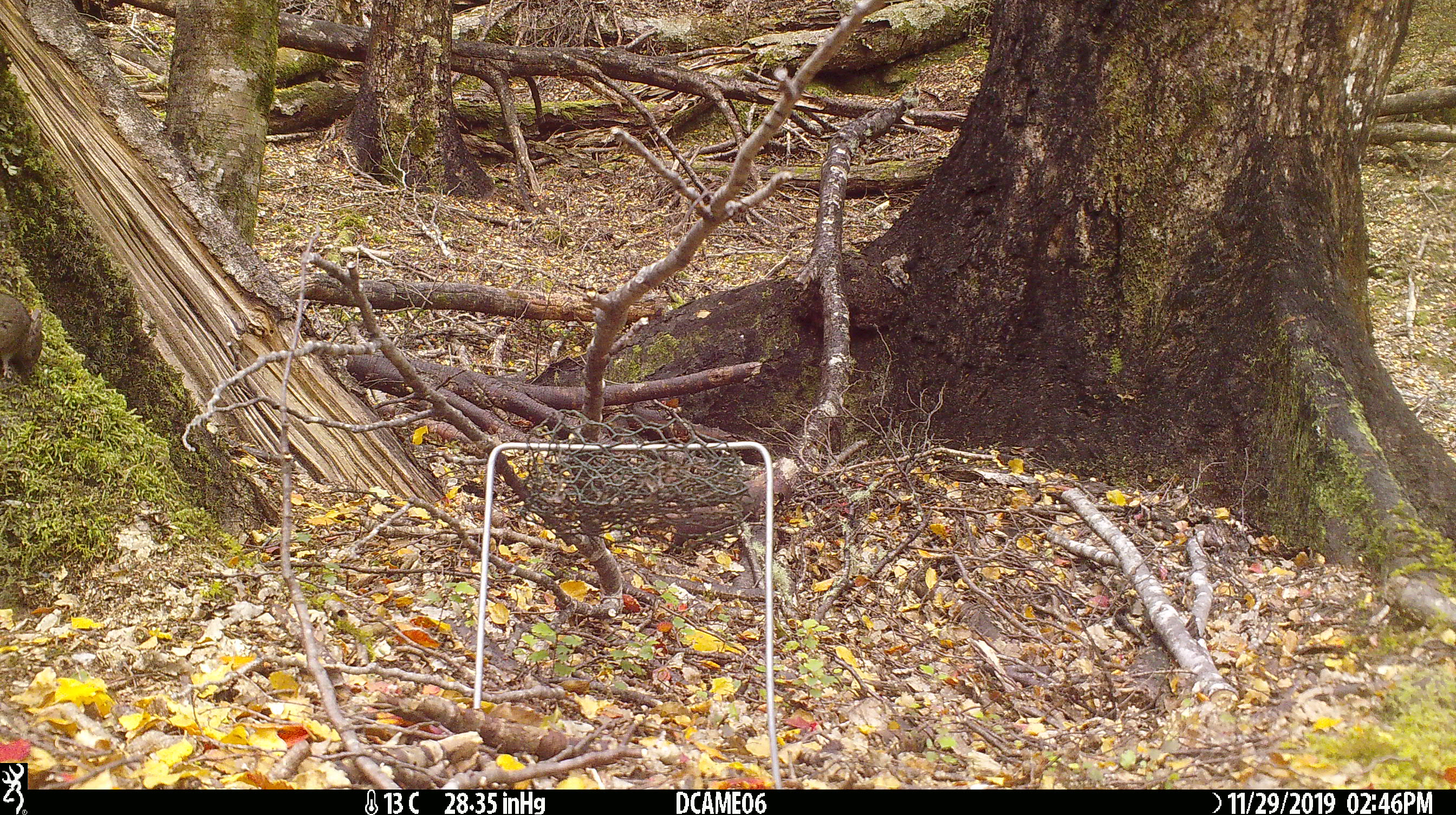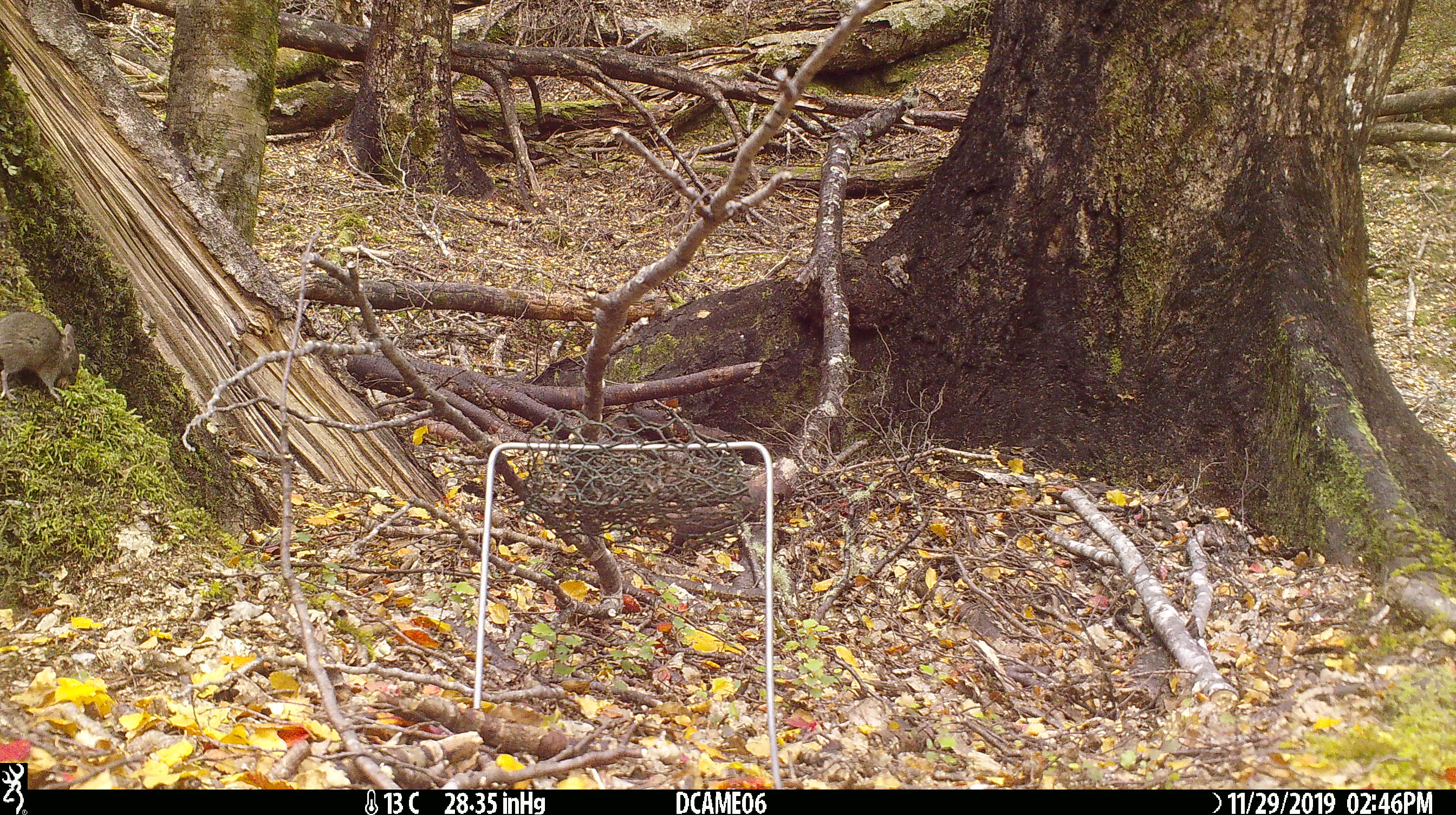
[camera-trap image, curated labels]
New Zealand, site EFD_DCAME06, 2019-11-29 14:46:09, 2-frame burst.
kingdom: Animalia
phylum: Chordata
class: Mammalia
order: Rodentia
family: Muridae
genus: Mus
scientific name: Mus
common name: mouse